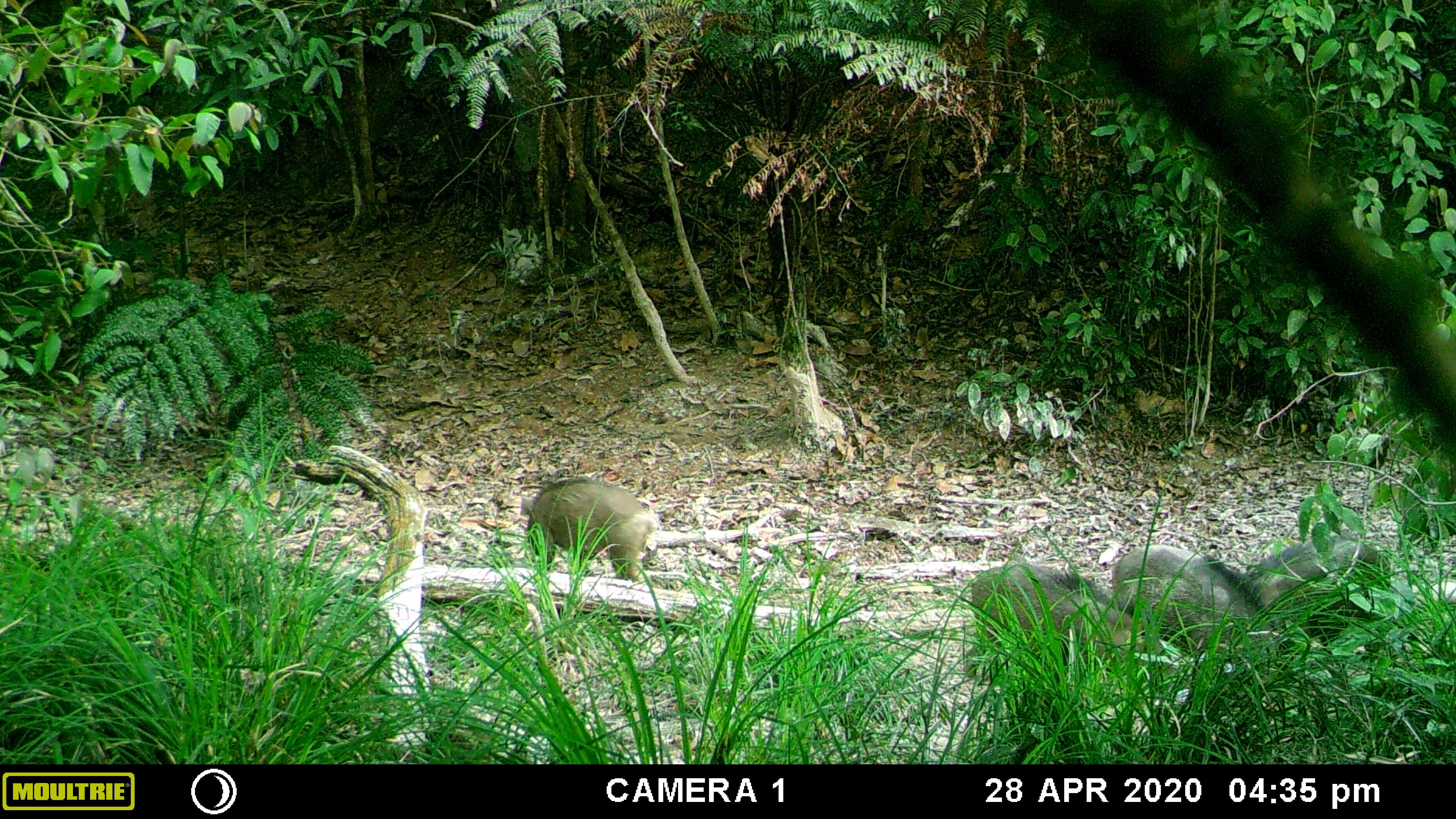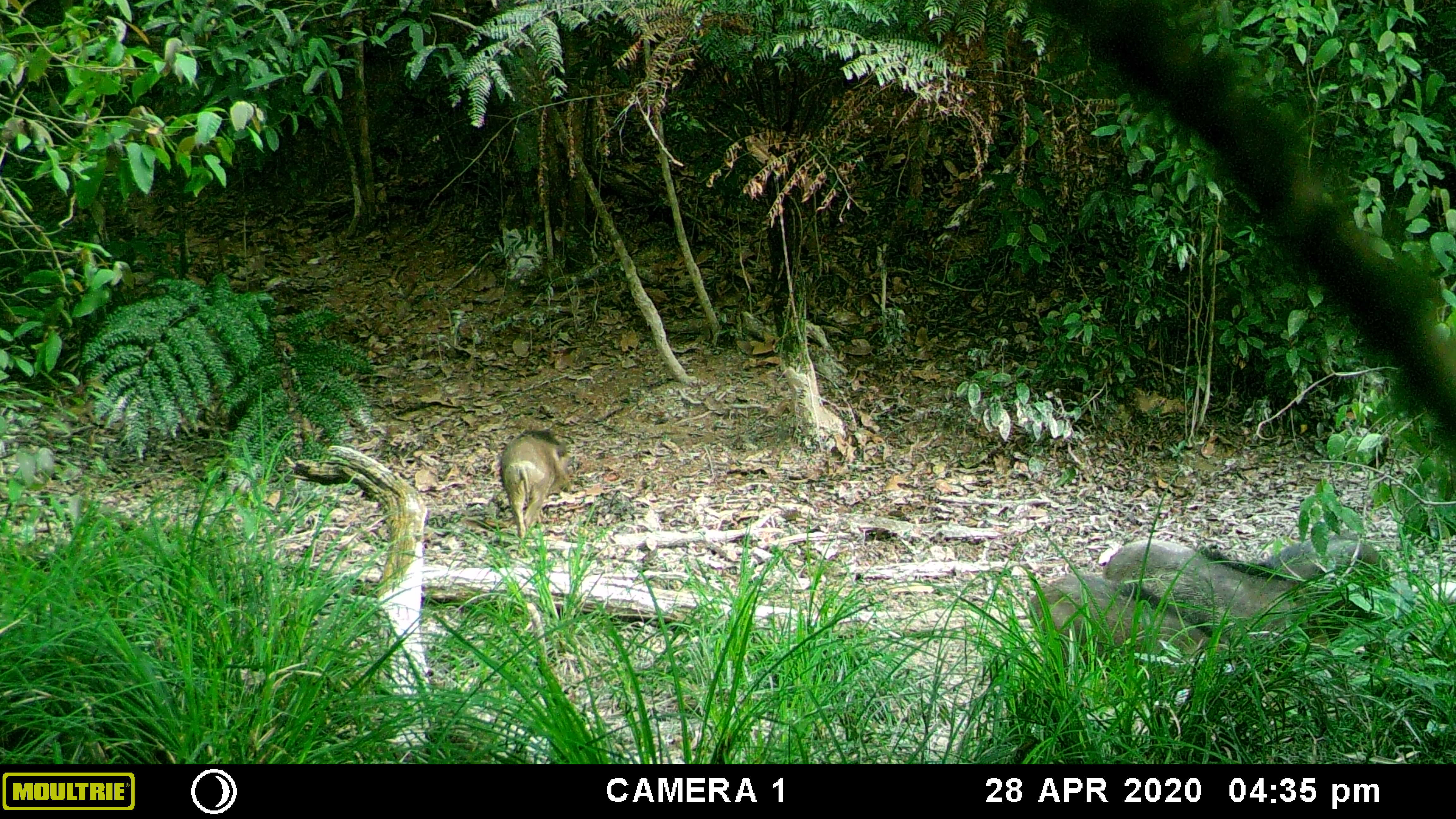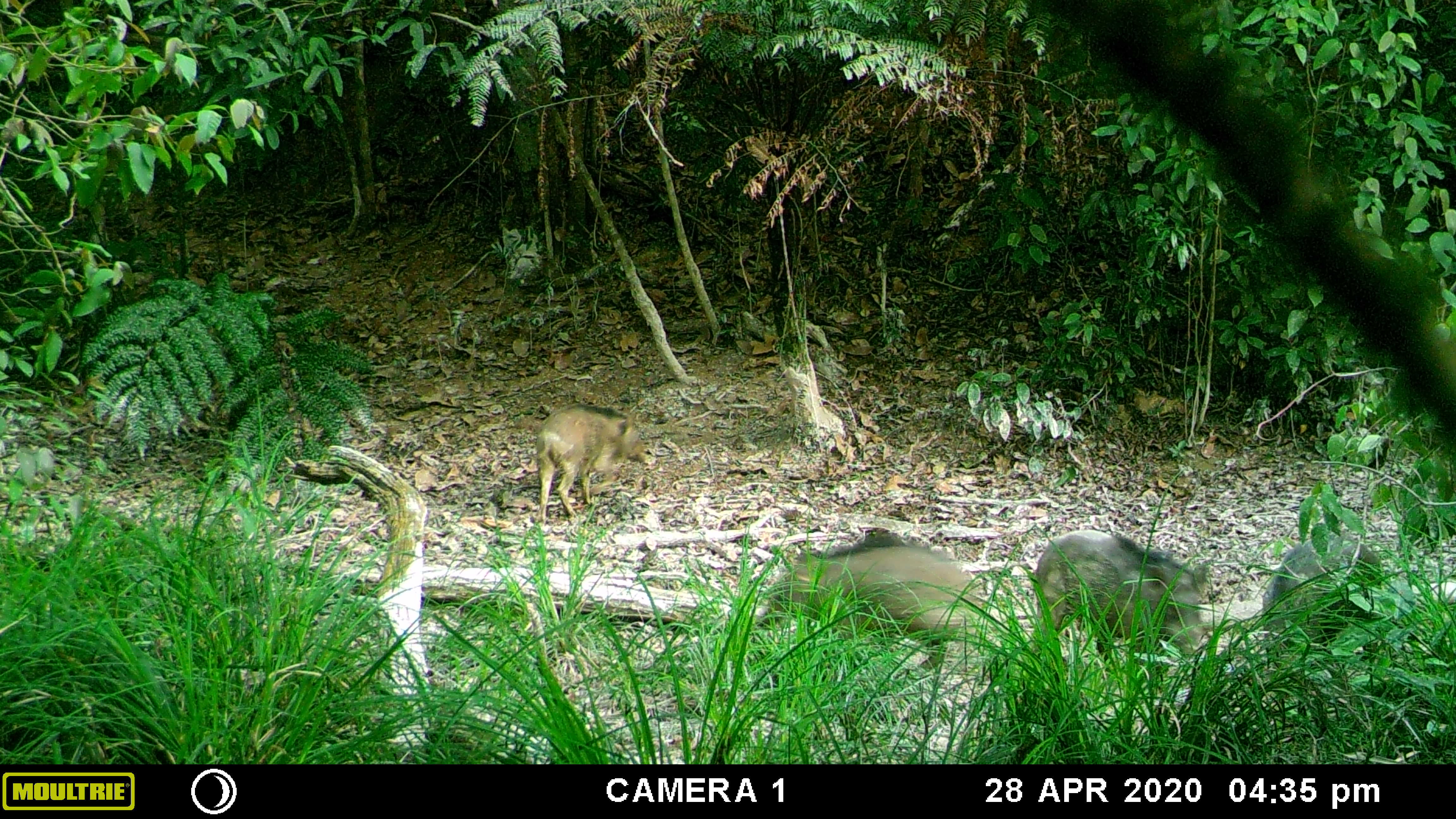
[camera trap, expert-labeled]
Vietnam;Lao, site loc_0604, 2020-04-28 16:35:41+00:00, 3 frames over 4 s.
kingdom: Animalia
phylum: Chordata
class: Mammalia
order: Artiodactyla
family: Suidae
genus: Sus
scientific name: Sus scrofa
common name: eurasian wild pig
Eurasian wild pig (Sus scrofa). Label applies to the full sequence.